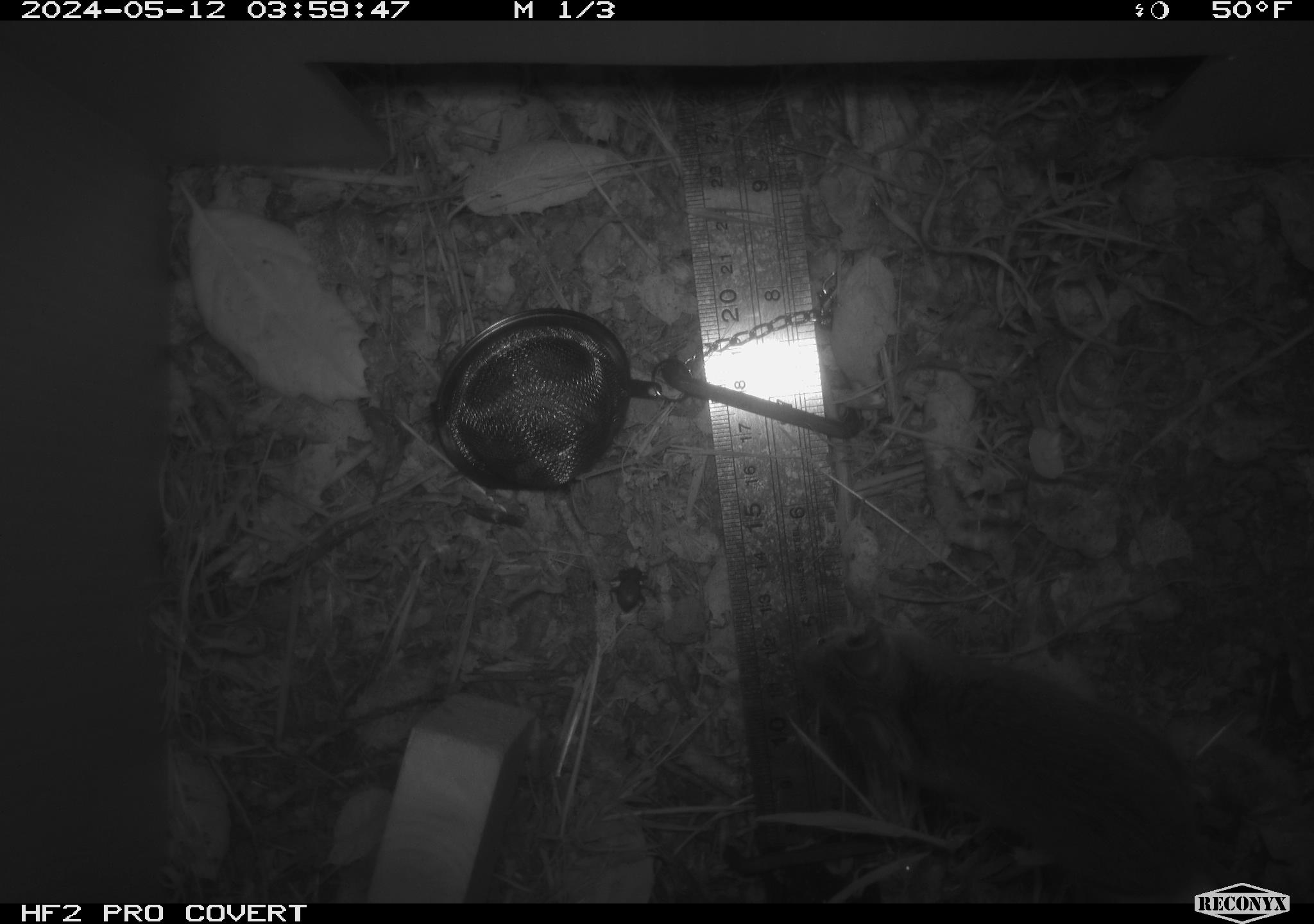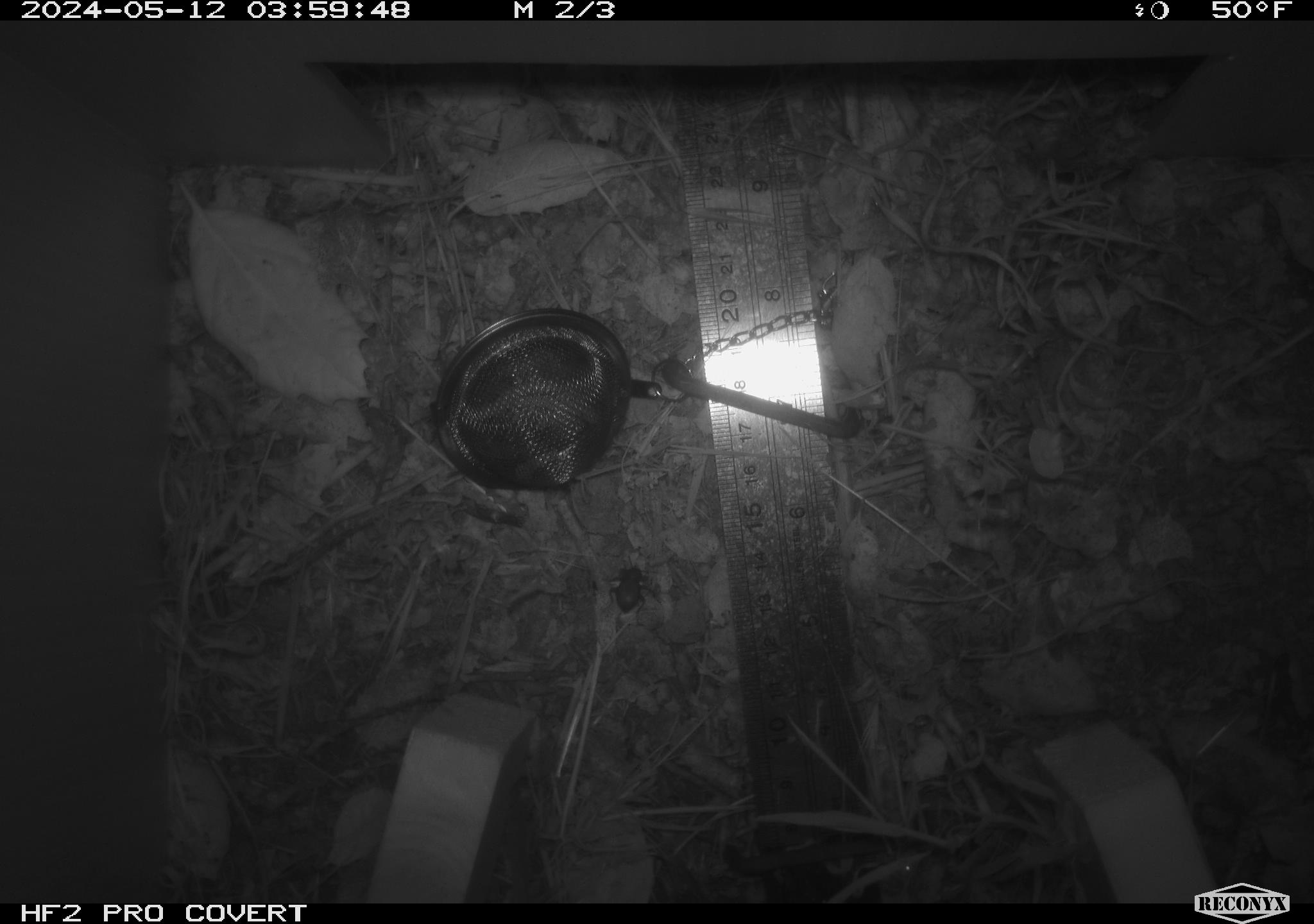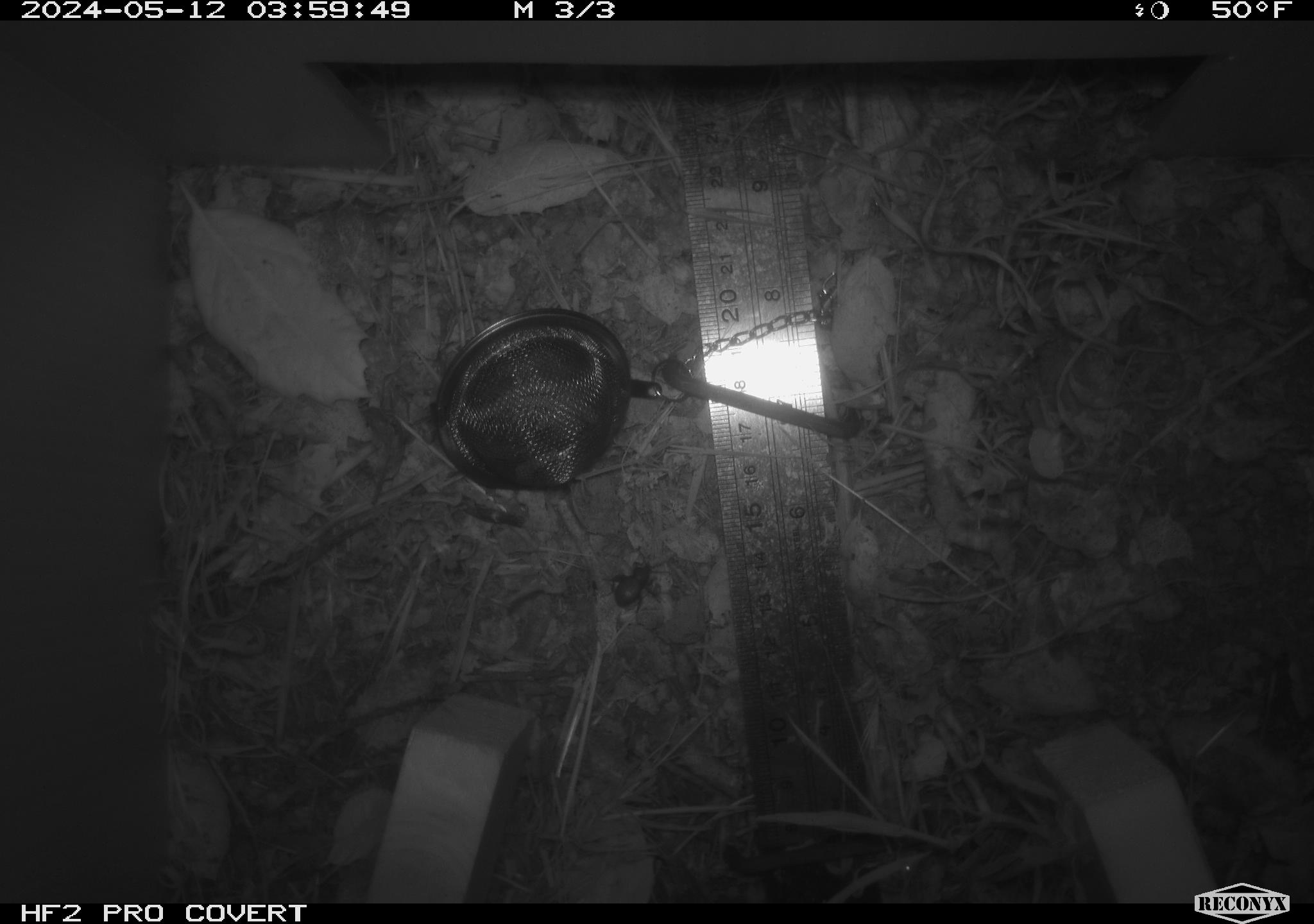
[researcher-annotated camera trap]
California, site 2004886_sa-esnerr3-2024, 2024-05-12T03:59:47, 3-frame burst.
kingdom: Animalia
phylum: Chordata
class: Mammalia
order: Rodentia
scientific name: Rodentia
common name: rodent